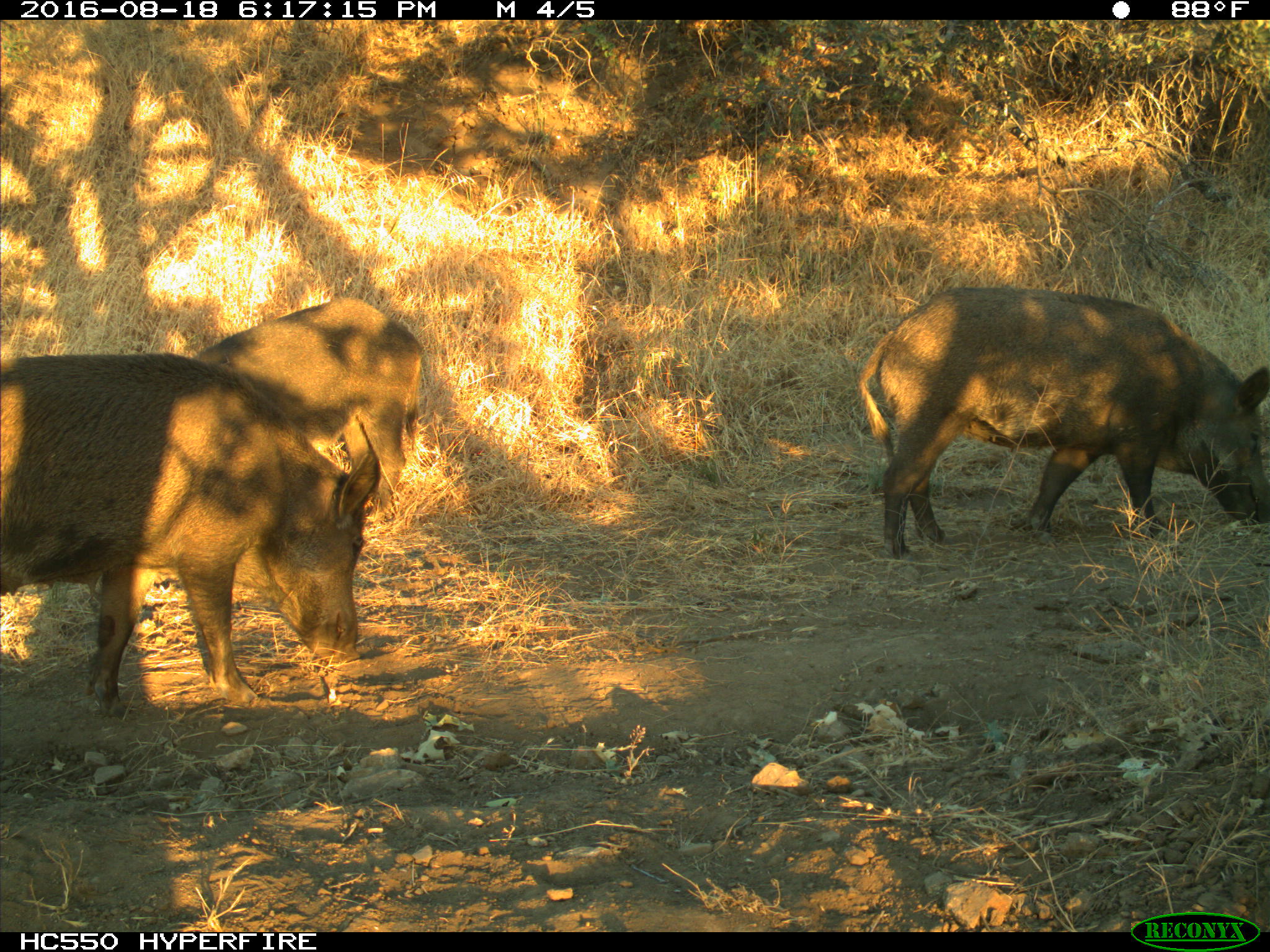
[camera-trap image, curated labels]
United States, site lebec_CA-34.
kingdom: Animalia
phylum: Chordata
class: Mammalia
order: Artiodactyla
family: Suidae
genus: Sus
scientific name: Sus scrofa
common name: wild boar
Sus scrofa (wild boar).